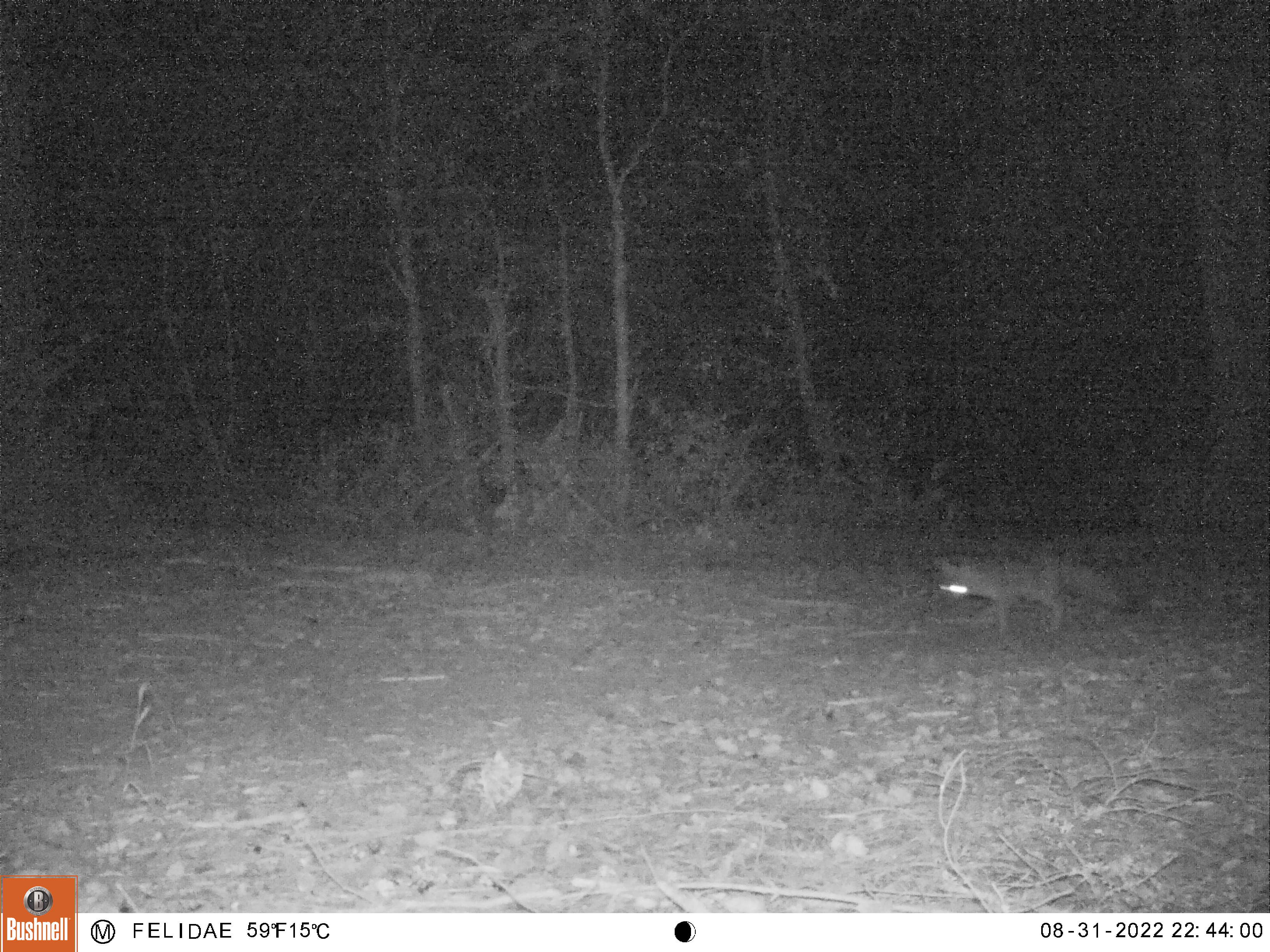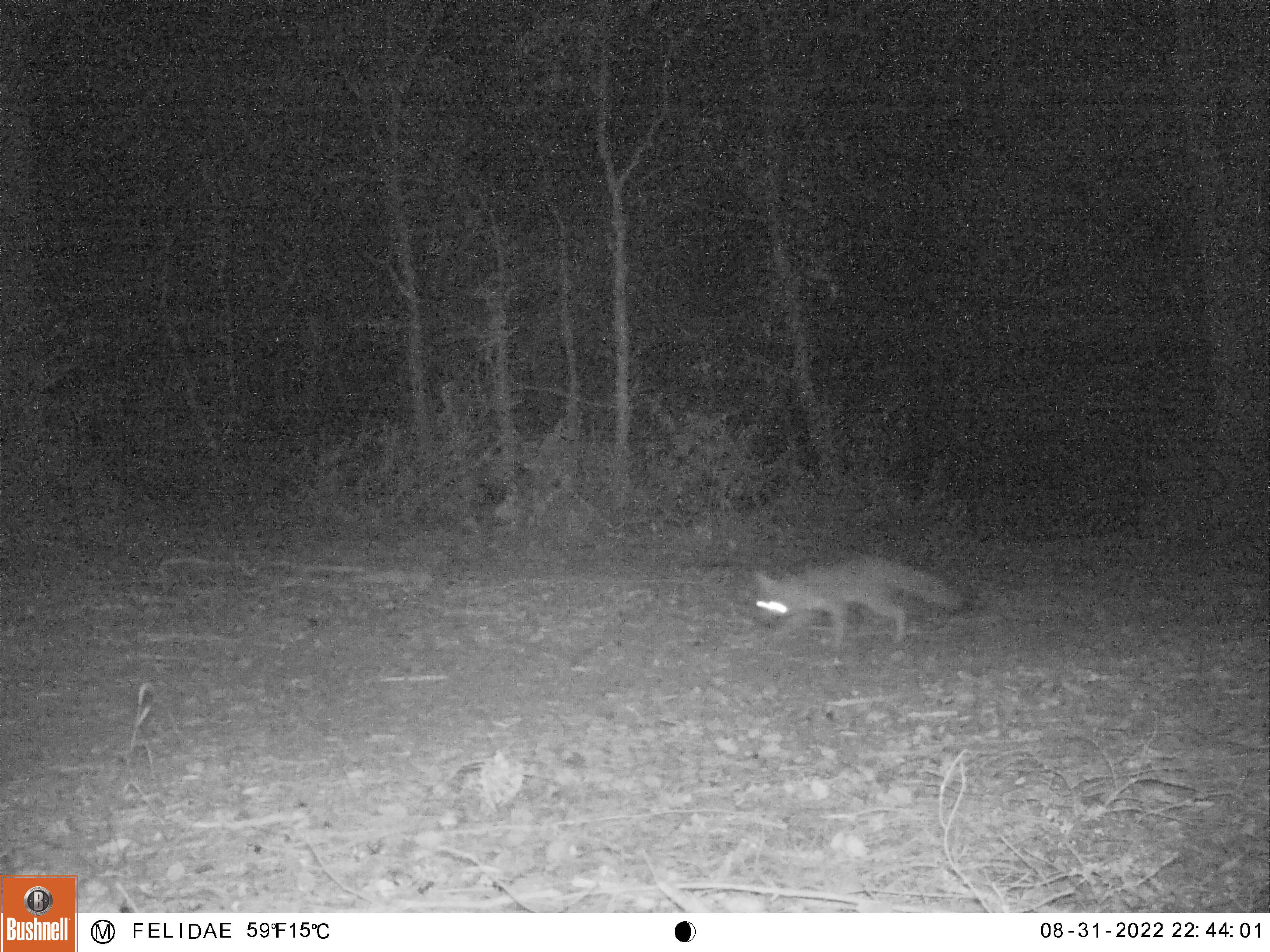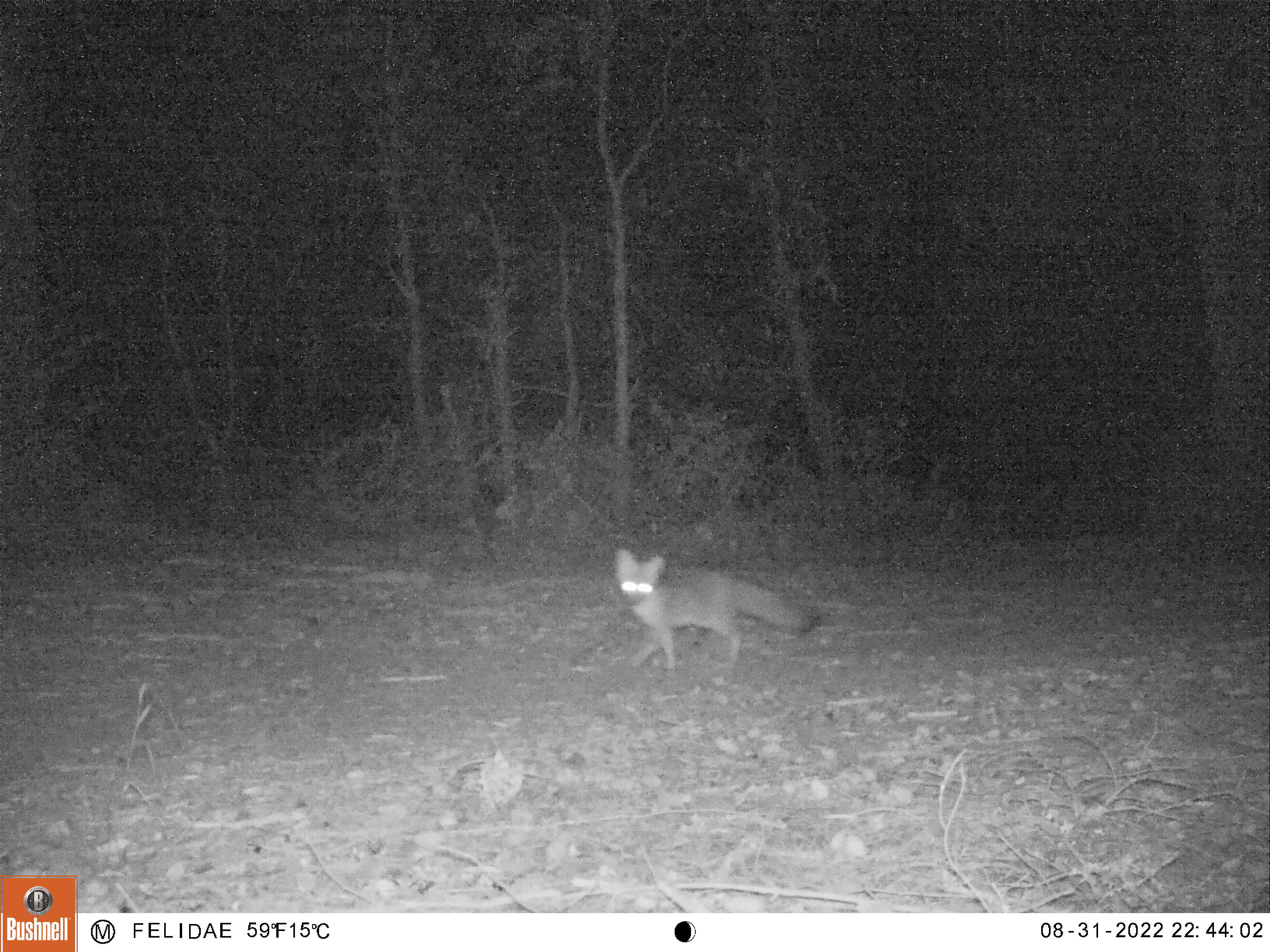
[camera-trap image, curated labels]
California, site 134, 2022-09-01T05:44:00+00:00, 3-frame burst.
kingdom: Animalia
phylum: Chordata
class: Mammalia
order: Carnivora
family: Canidae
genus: Urocyon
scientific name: Urocyon cinereoargenteus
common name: gray fox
Gray fox (Urocyon cinereoargenteus).